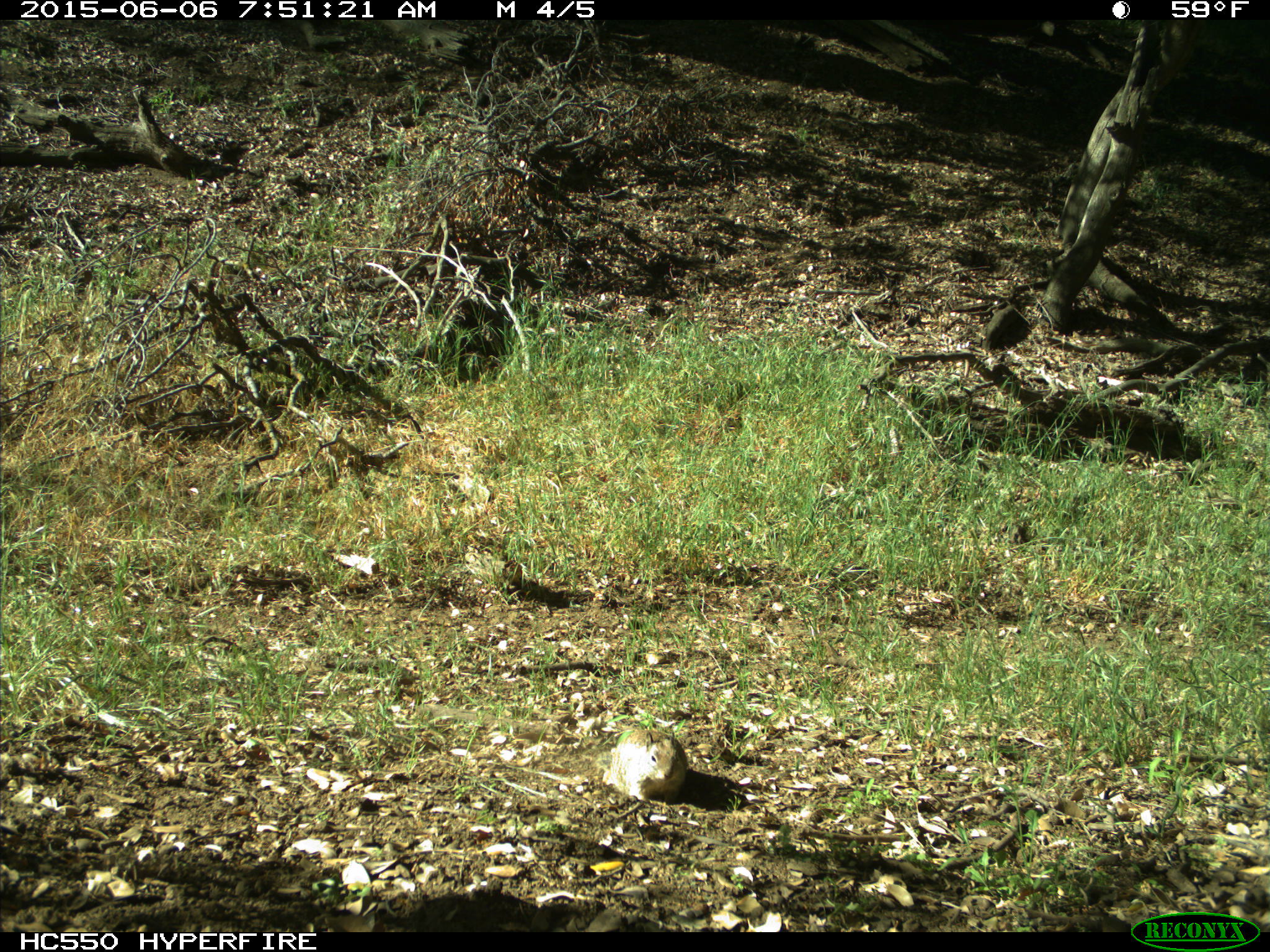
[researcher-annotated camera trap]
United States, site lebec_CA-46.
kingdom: Animalia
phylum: Chordata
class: Mammalia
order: Rodentia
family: Sciuridae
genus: Otospermophilus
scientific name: Otospermophilus beecheyi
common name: california ground squirrel